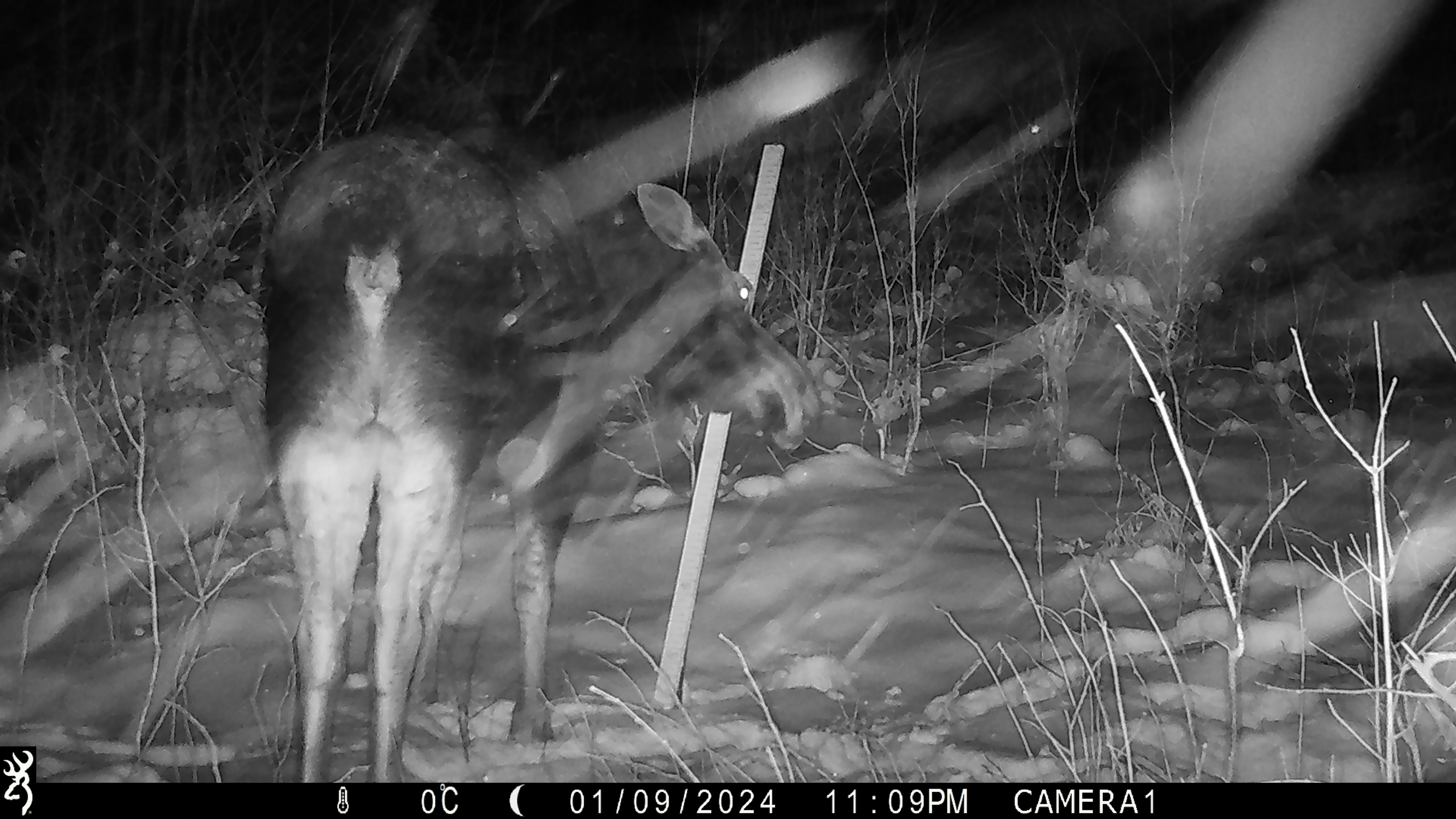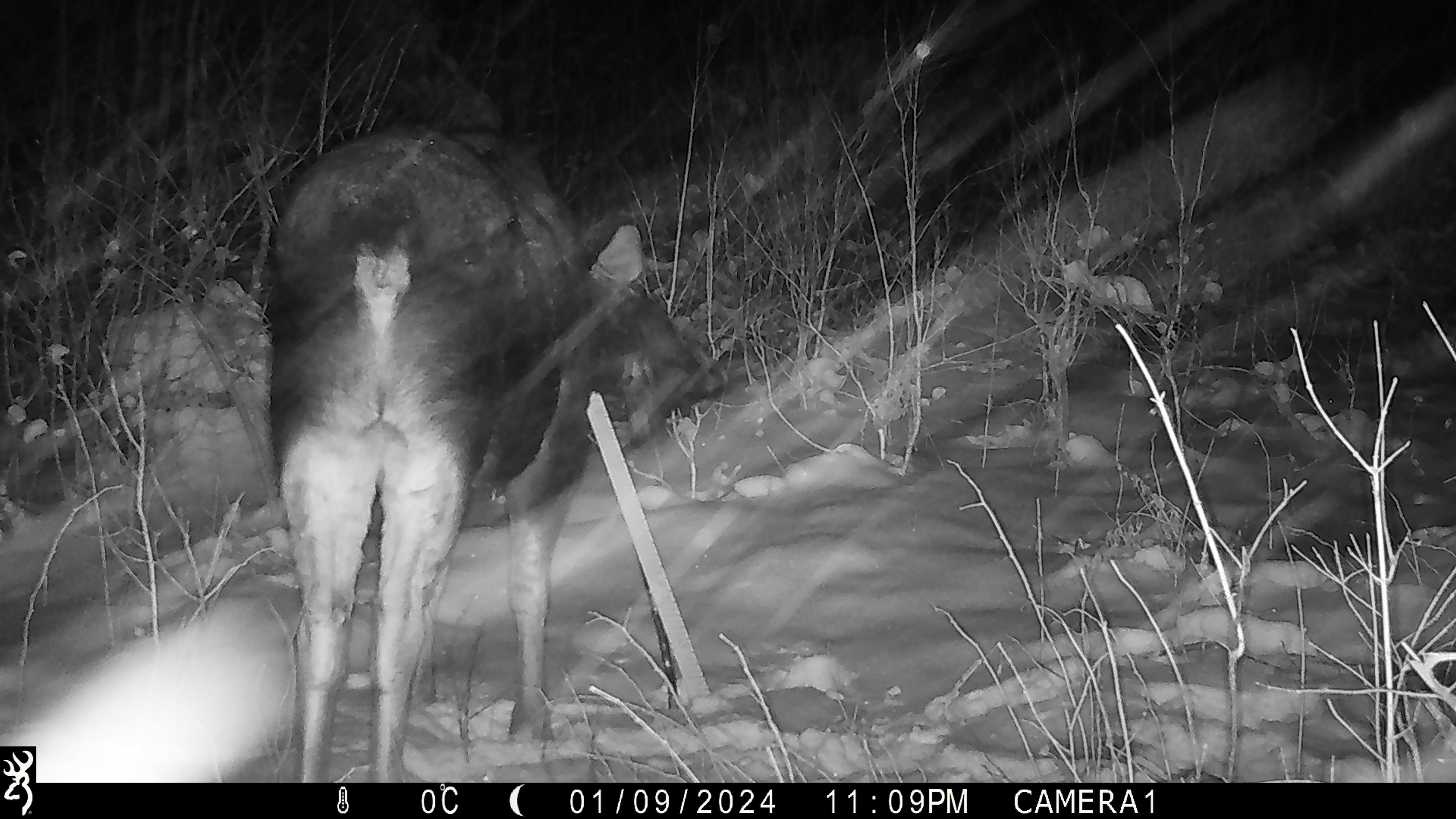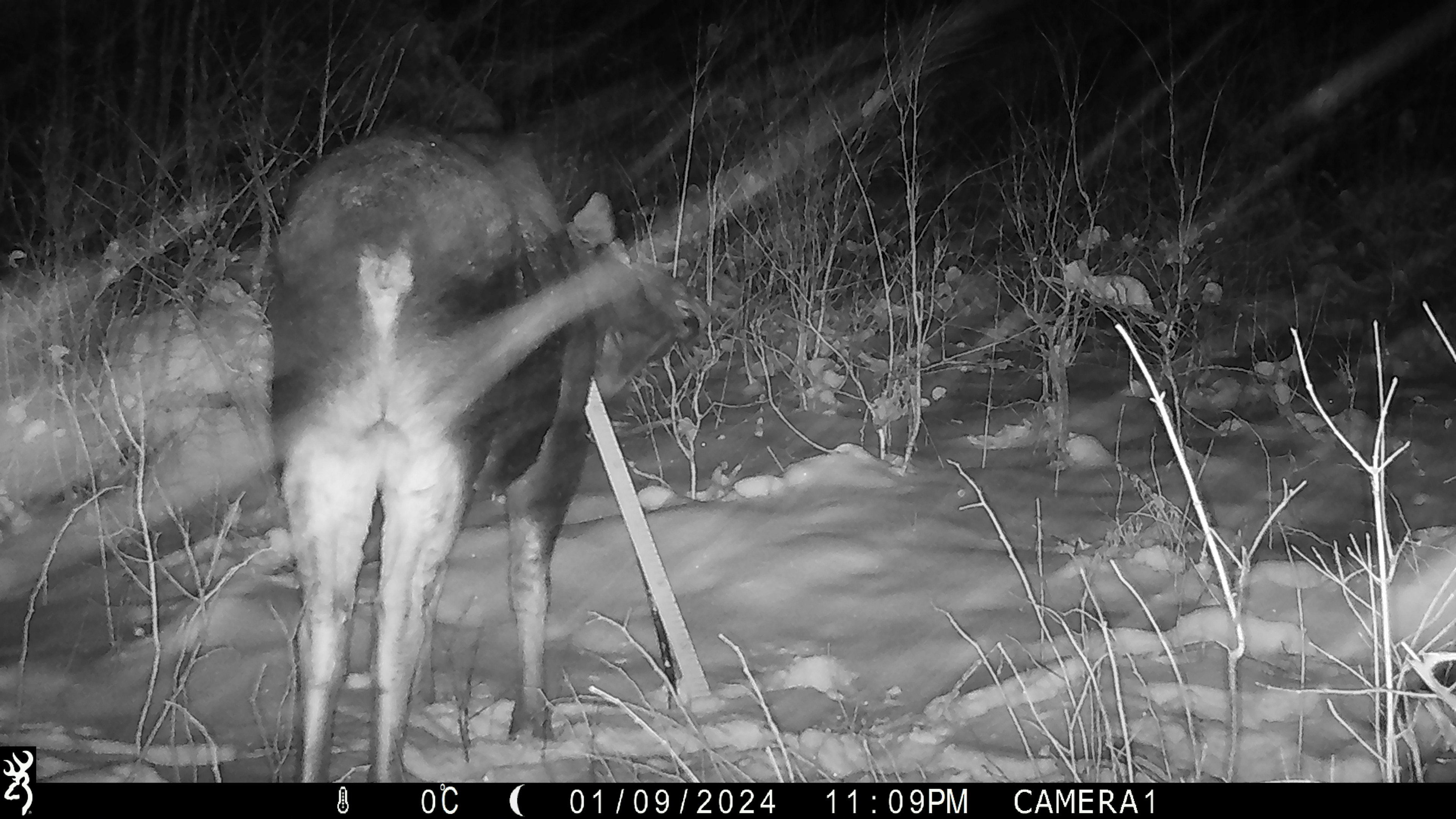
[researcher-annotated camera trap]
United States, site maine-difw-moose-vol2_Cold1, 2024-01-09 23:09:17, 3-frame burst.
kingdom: Animalia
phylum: Chordata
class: Mammalia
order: Artiodactyla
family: Cervidae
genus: Alces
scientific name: Alces alces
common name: moose